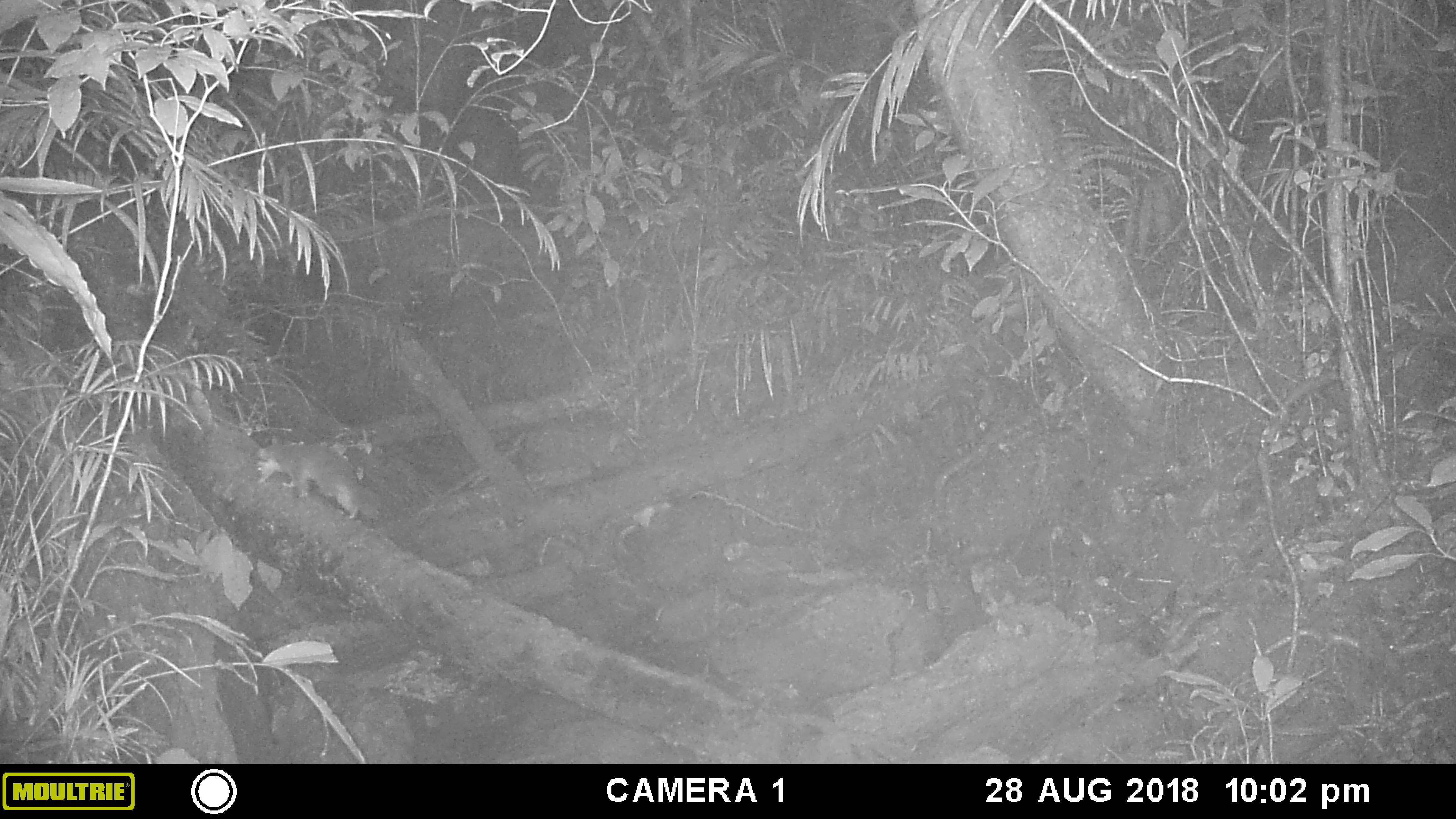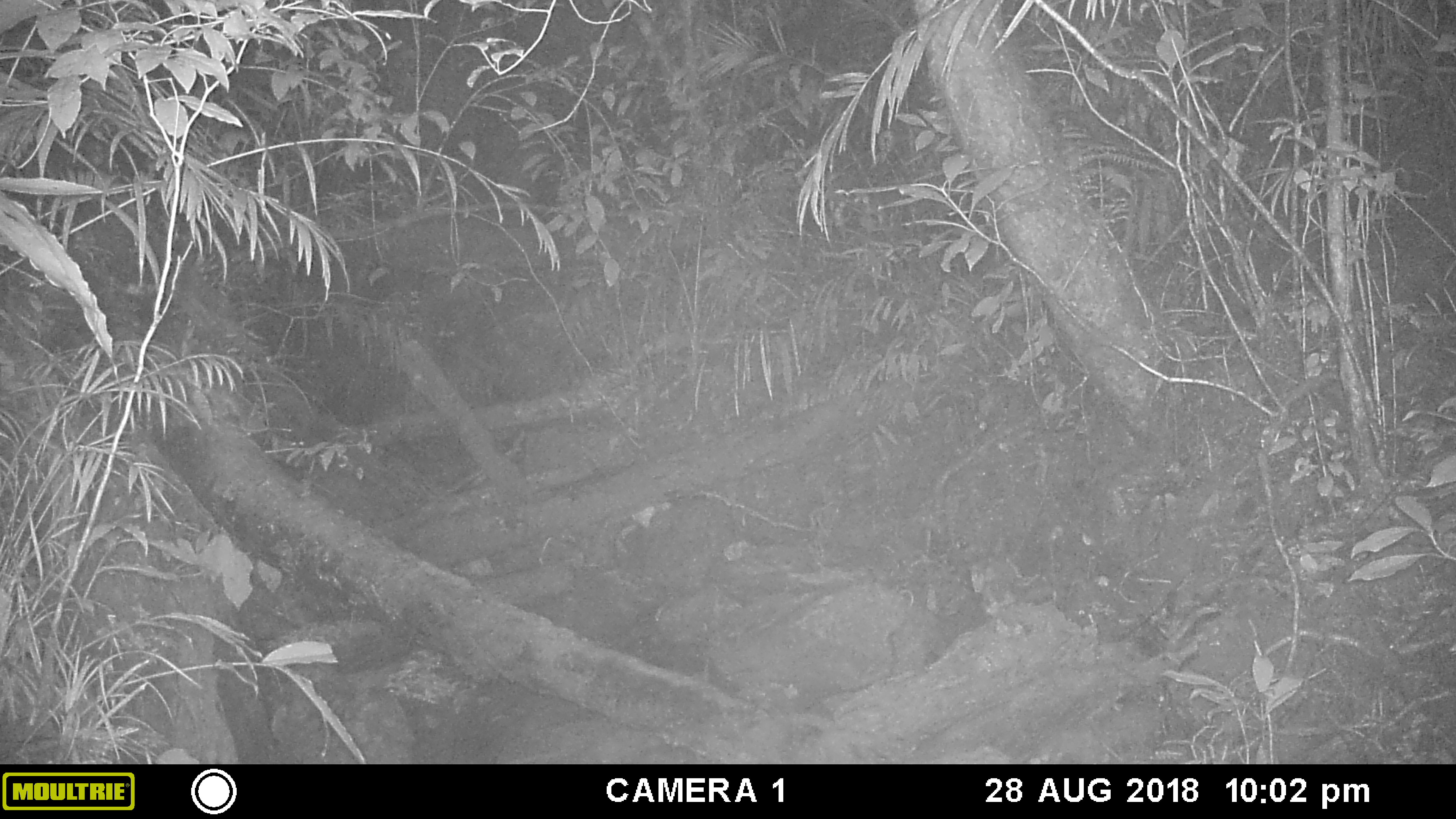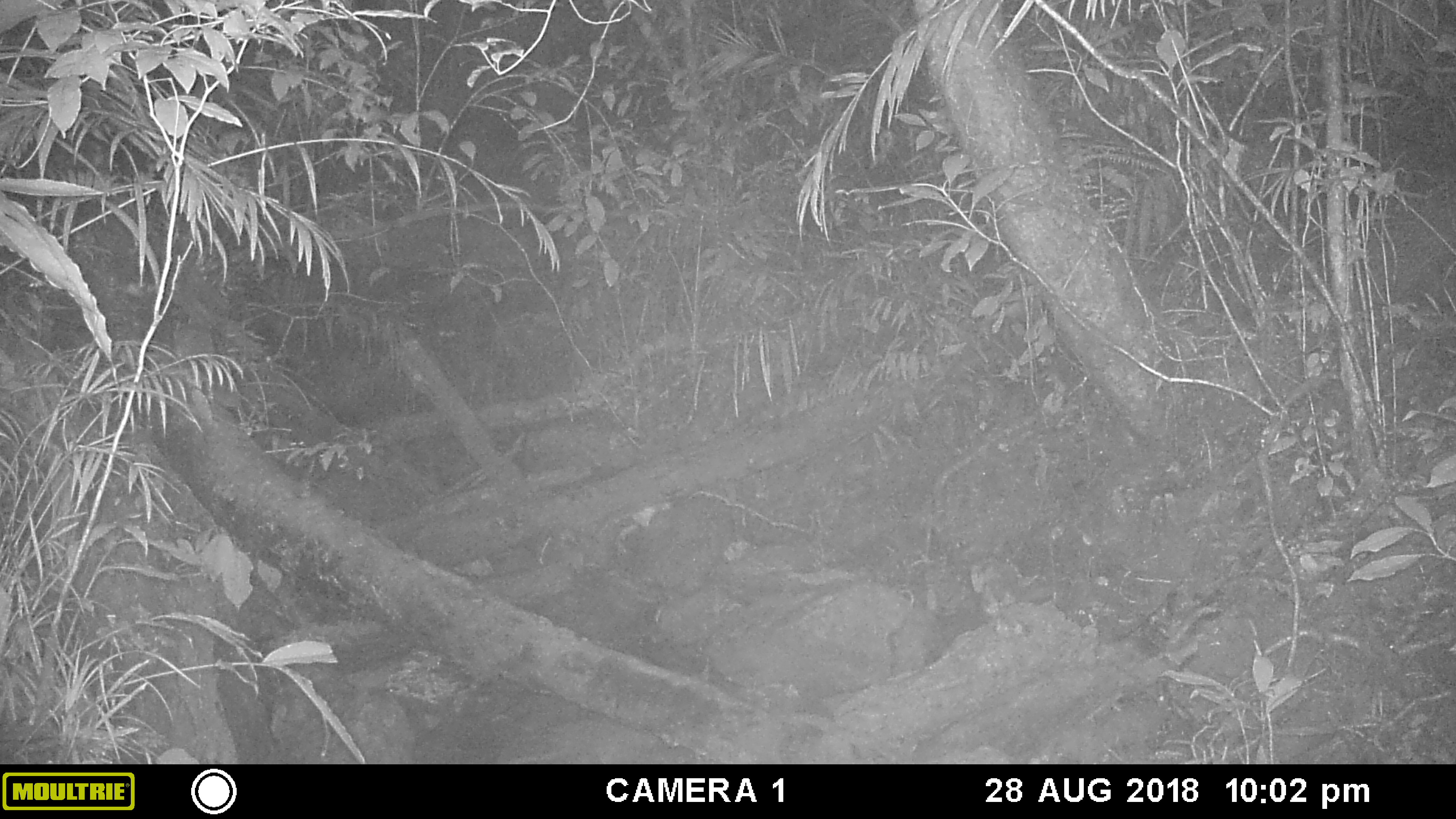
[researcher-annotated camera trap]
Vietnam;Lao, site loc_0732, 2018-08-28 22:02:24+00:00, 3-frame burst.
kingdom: Animalia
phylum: Chordata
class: Mammalia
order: Carnivora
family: Mustelidae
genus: Melogale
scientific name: Melogale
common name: ferret badger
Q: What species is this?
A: Ferret badger (Melogale).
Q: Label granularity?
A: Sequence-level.